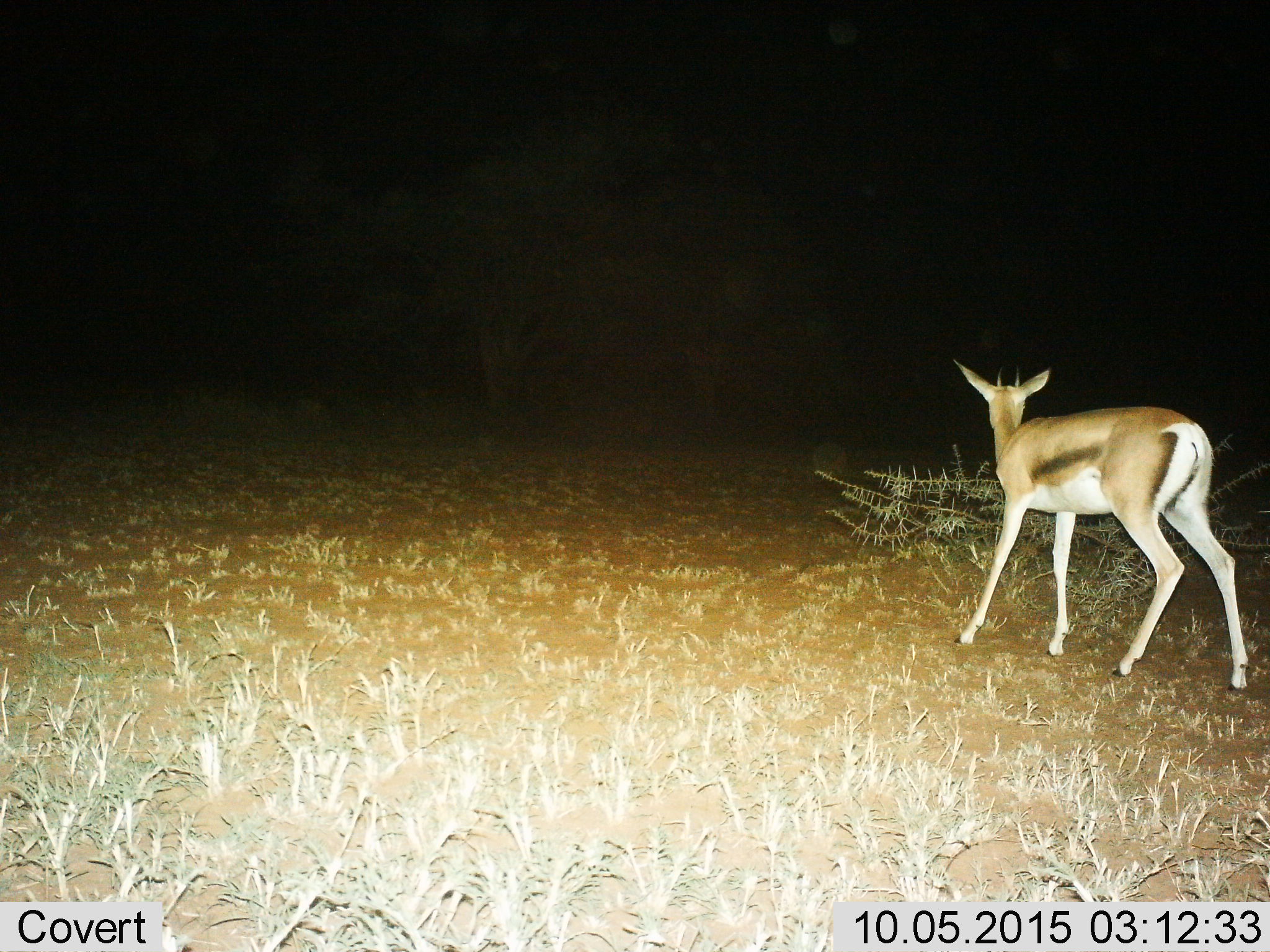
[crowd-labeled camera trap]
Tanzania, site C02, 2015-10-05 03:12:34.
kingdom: Animalia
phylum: Chordata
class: Mammalia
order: Artiodactyla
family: Bovidae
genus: Eudorcas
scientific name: Eudorcas thomsonii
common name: thomson's gazelle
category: gazellethomsons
Gazellethomsons (thomson's gazelle) (Eudorcas thomsonii), count 1. Behavior (volunteer vote fractions): standing 60%, resting 0%, moving 40%, interacting 0%. Young present (vote fraction): 0%. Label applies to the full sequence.